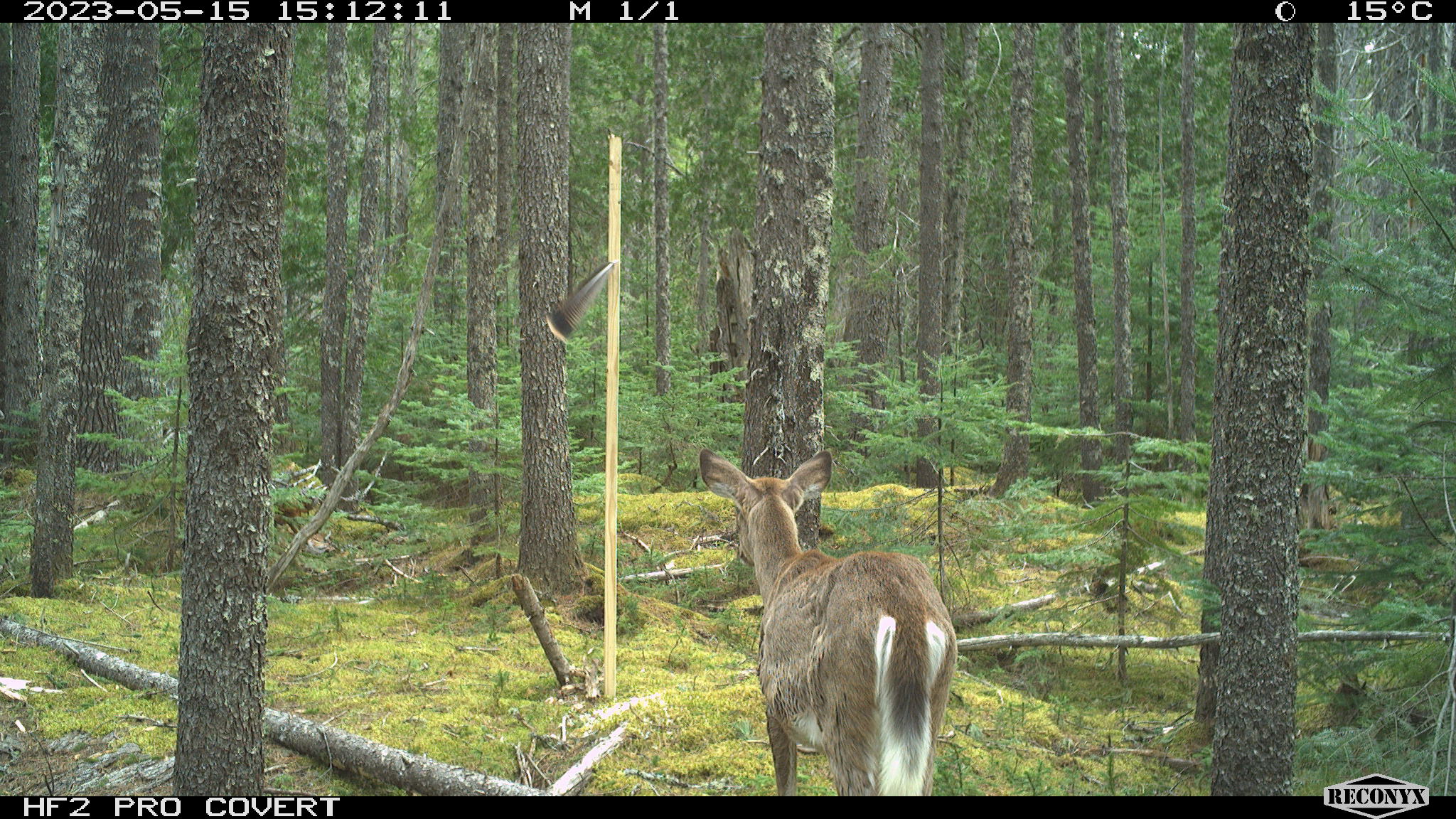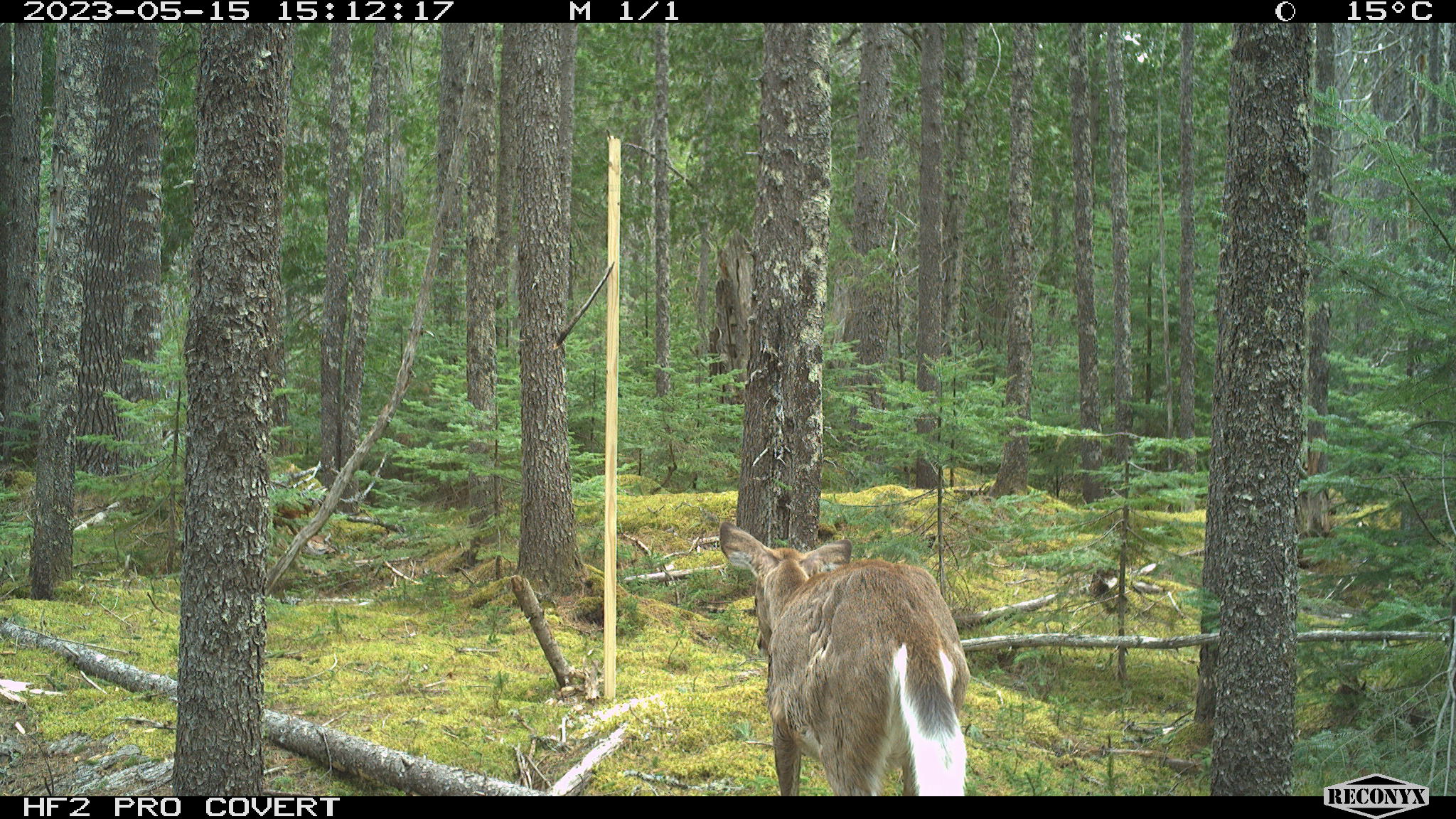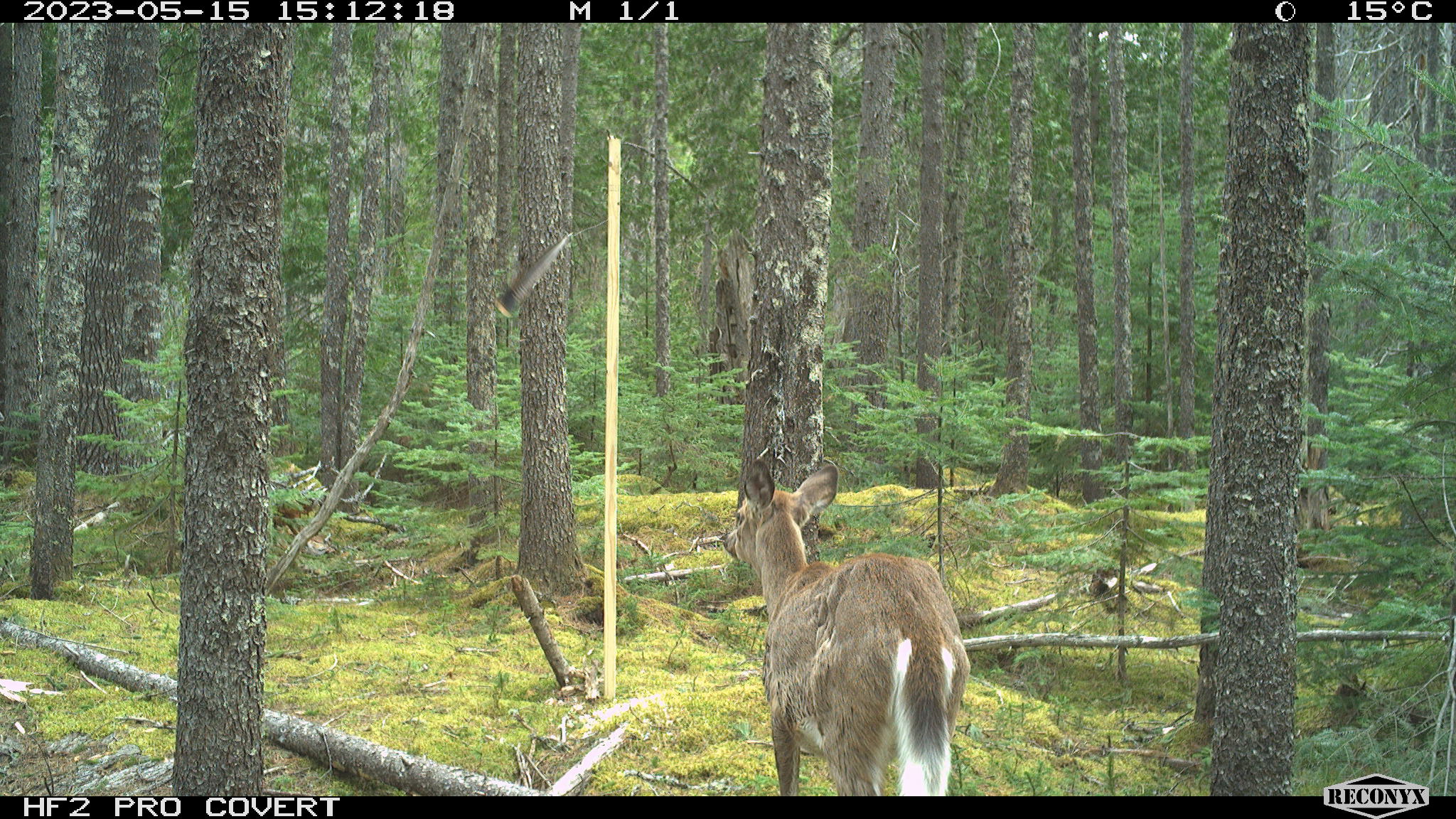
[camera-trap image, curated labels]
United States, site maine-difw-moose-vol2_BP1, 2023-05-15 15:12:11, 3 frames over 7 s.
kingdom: Animalia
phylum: Chordata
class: Mammalia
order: Artiodactyla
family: Cervidae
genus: Odocoileus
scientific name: Odocoileus virginianus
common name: white-tailed deer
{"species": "white-tailed deer (Odocoileus virginianus)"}